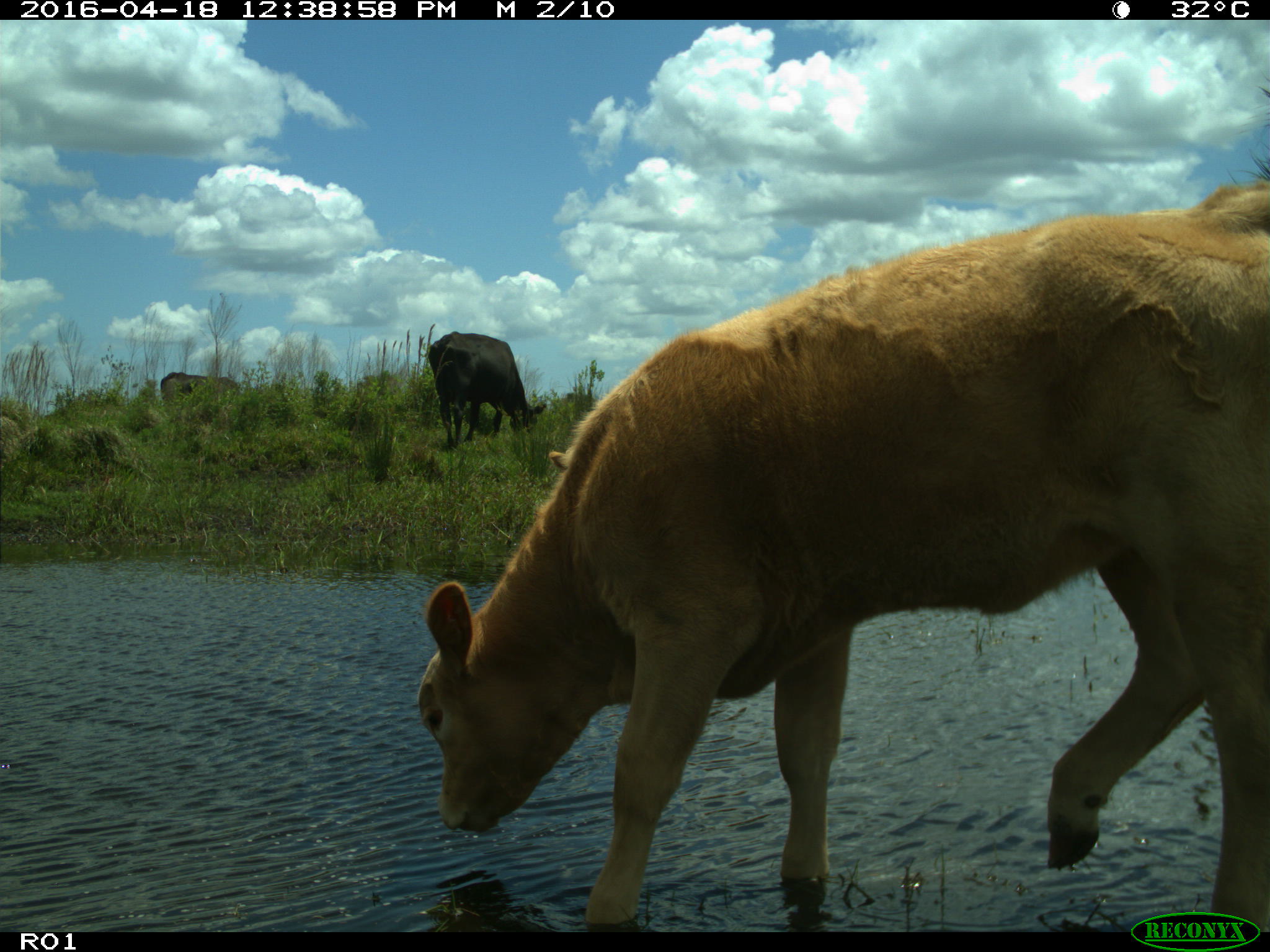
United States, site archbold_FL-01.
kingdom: Animalia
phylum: Chordata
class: Mammalia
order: Artiodactyla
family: Bovidae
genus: Bos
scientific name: Bos taurus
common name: domestic cow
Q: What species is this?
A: Bos taurus (domestic cow).